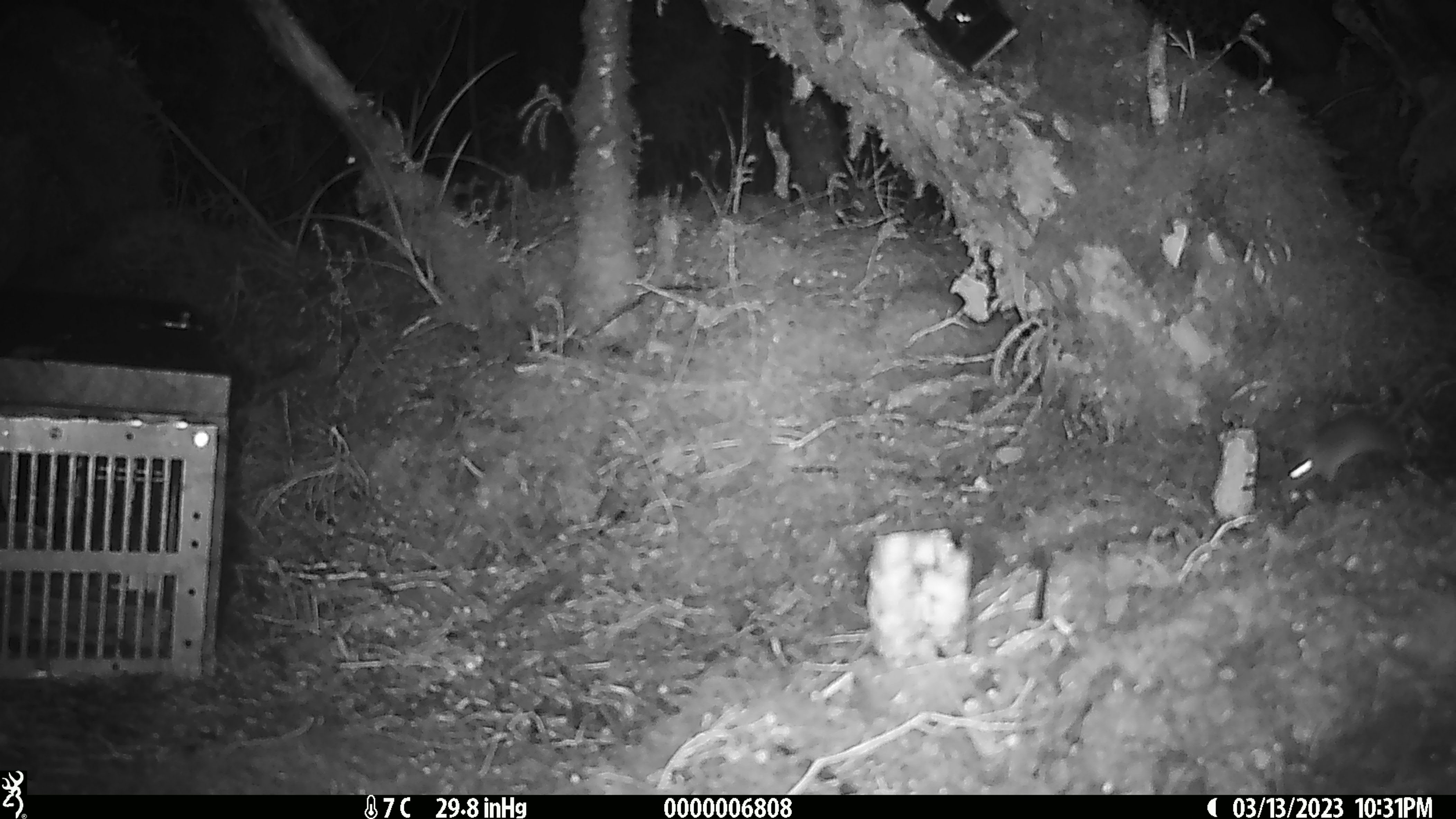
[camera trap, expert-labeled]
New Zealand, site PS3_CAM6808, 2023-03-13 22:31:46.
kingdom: Animalia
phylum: Chordata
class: Mammalia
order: Rodentia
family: Muridae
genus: Mus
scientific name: Mus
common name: mouse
Mouse (Mus).